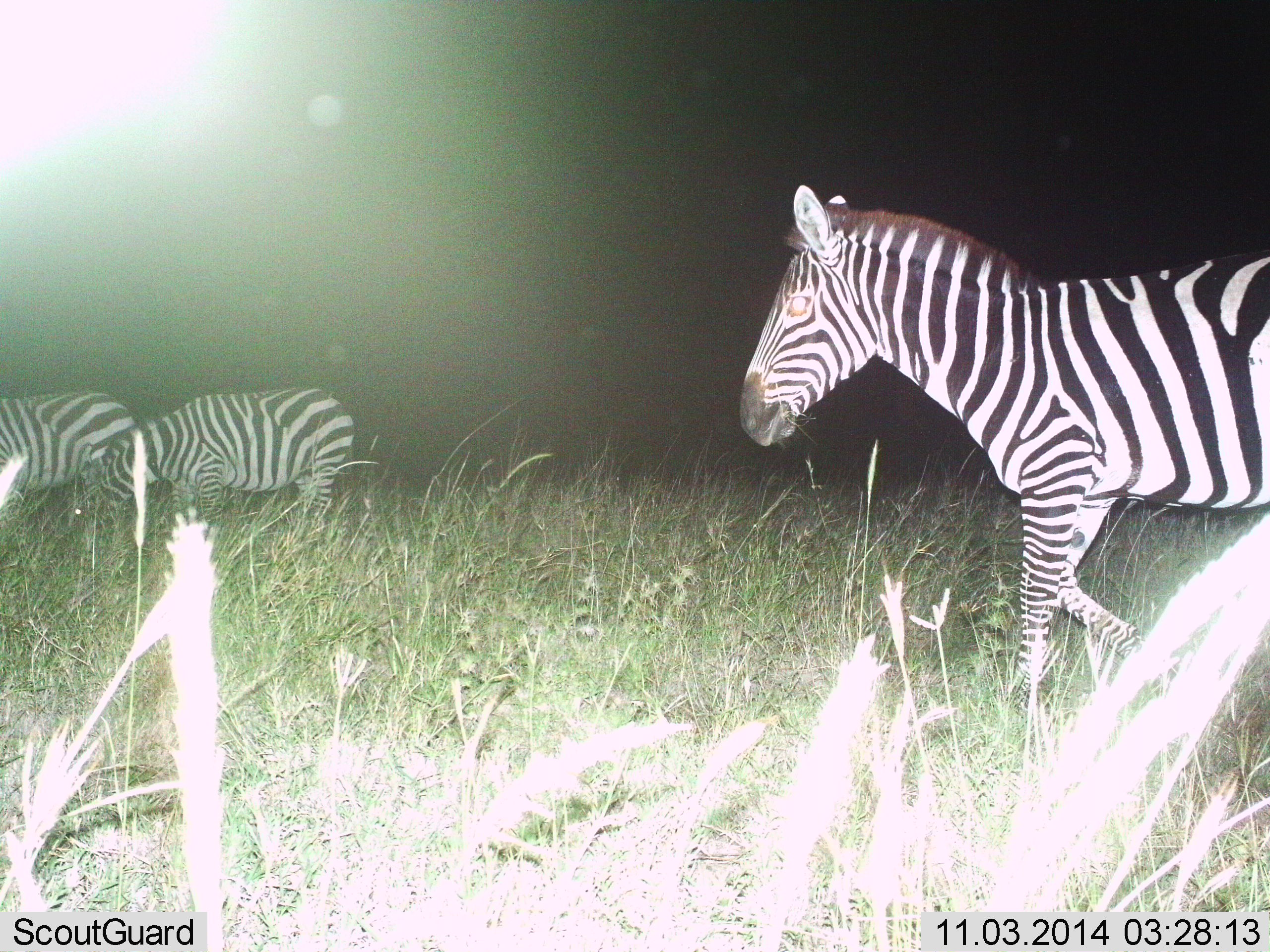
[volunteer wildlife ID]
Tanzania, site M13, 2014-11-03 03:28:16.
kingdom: Animalia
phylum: Chordata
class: Mammalia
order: Perissodactyla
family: Equidae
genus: Equus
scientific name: Equus quagga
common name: plains zebra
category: zebra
Zebra (plains zebra) (Equus quagga), count 3. Behavior (volunteer vote fractions): standing 55%, resting 0%, moving 91%, interacting 0%. Young present (vote fraction): 0%. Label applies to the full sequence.